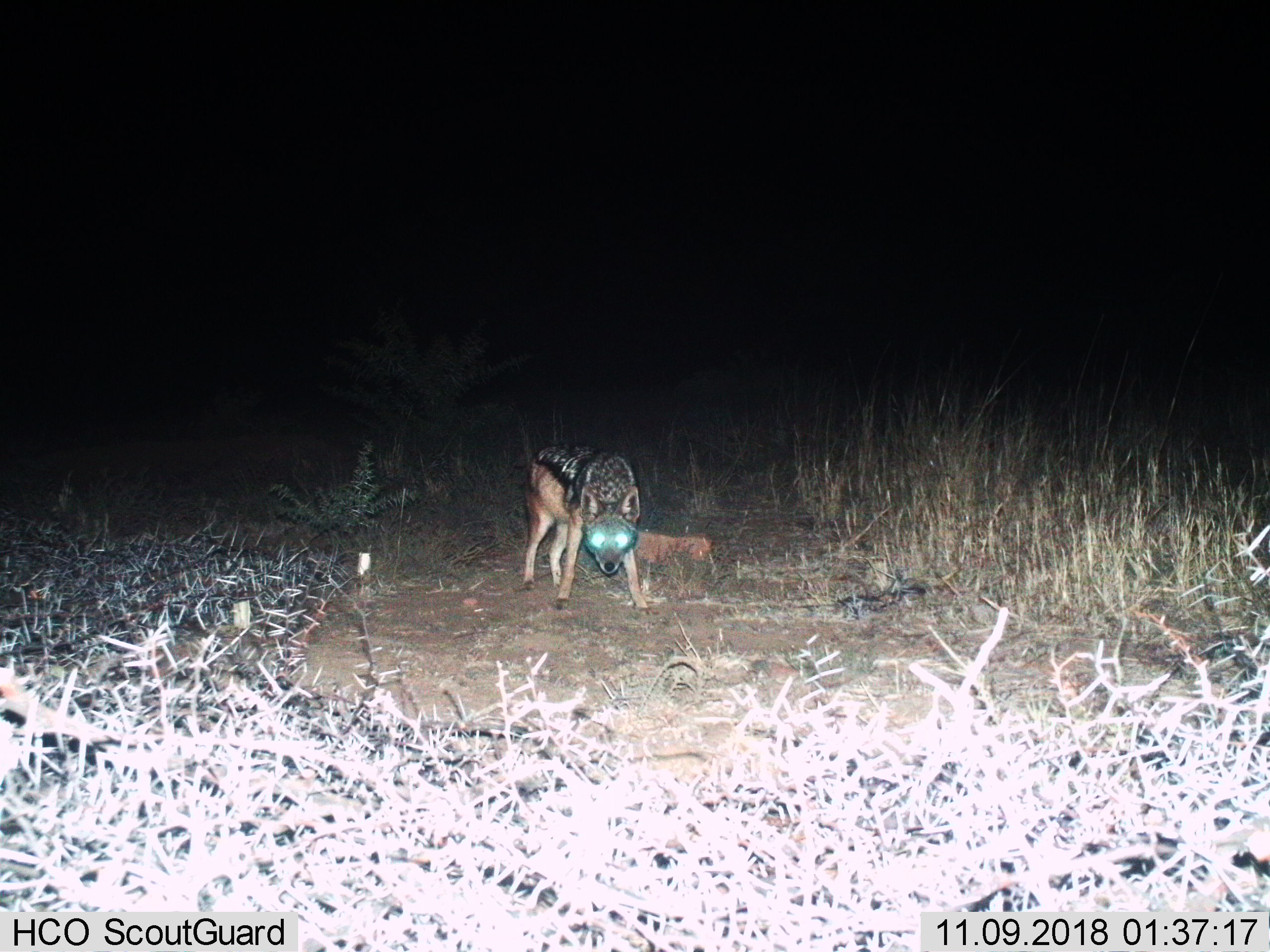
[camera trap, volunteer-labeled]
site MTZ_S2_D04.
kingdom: Animalia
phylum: Chordata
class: Mammalia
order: Carnivora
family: Canidae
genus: Lupulella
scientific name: Lupulella mesomelas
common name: black-backed jackal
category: jackalblackbacked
Jackalblackbacked (black-backed jackal) (Lupulella mesomelas), count 1. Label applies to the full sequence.